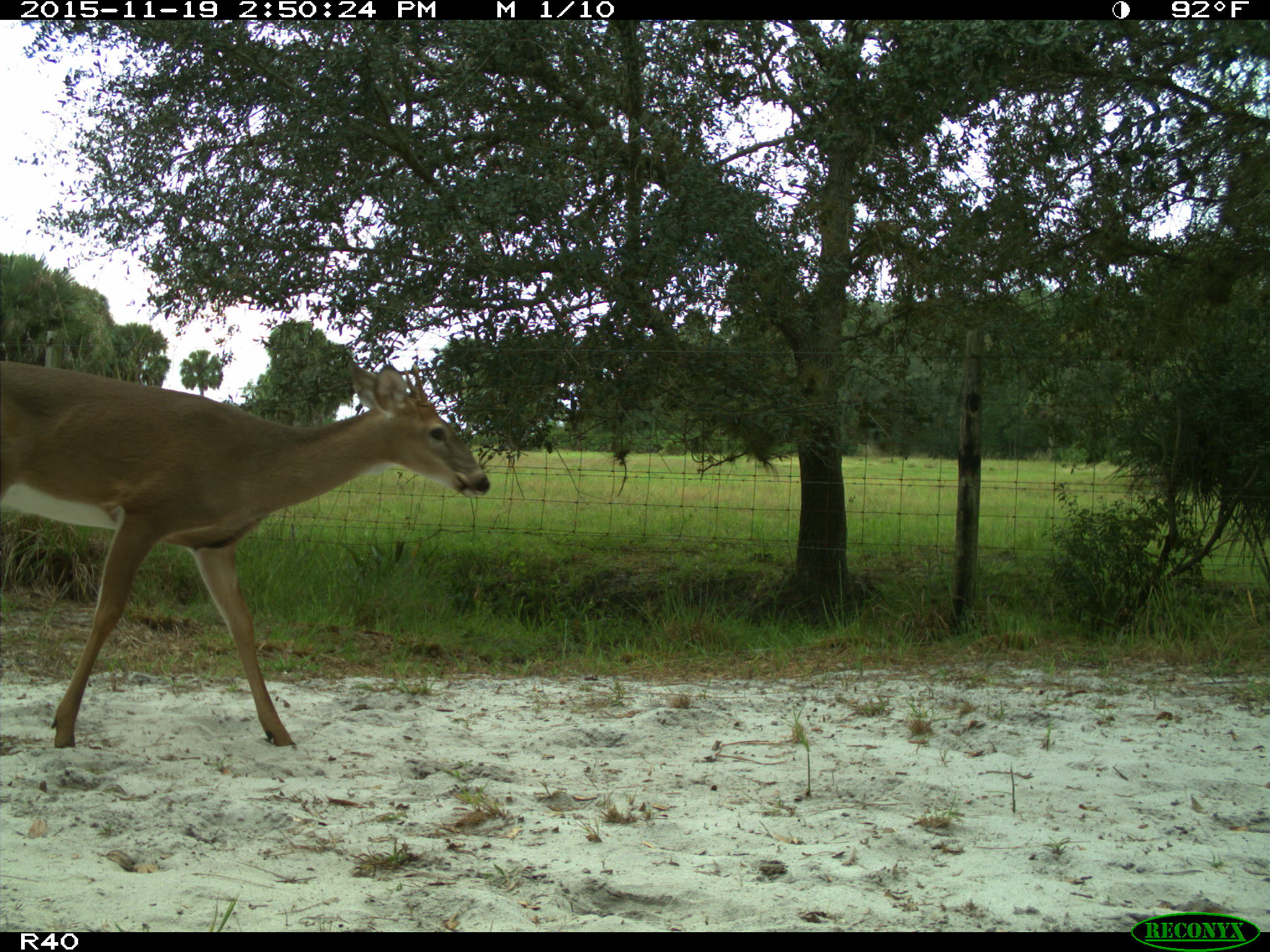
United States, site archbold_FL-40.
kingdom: Animalia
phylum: Chordata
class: Mammalia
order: Artiodactyla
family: Cervidae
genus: Odocoileus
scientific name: Odocoileus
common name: deer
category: unidentified deer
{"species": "unidentified deer (deer) (Odocoileus)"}